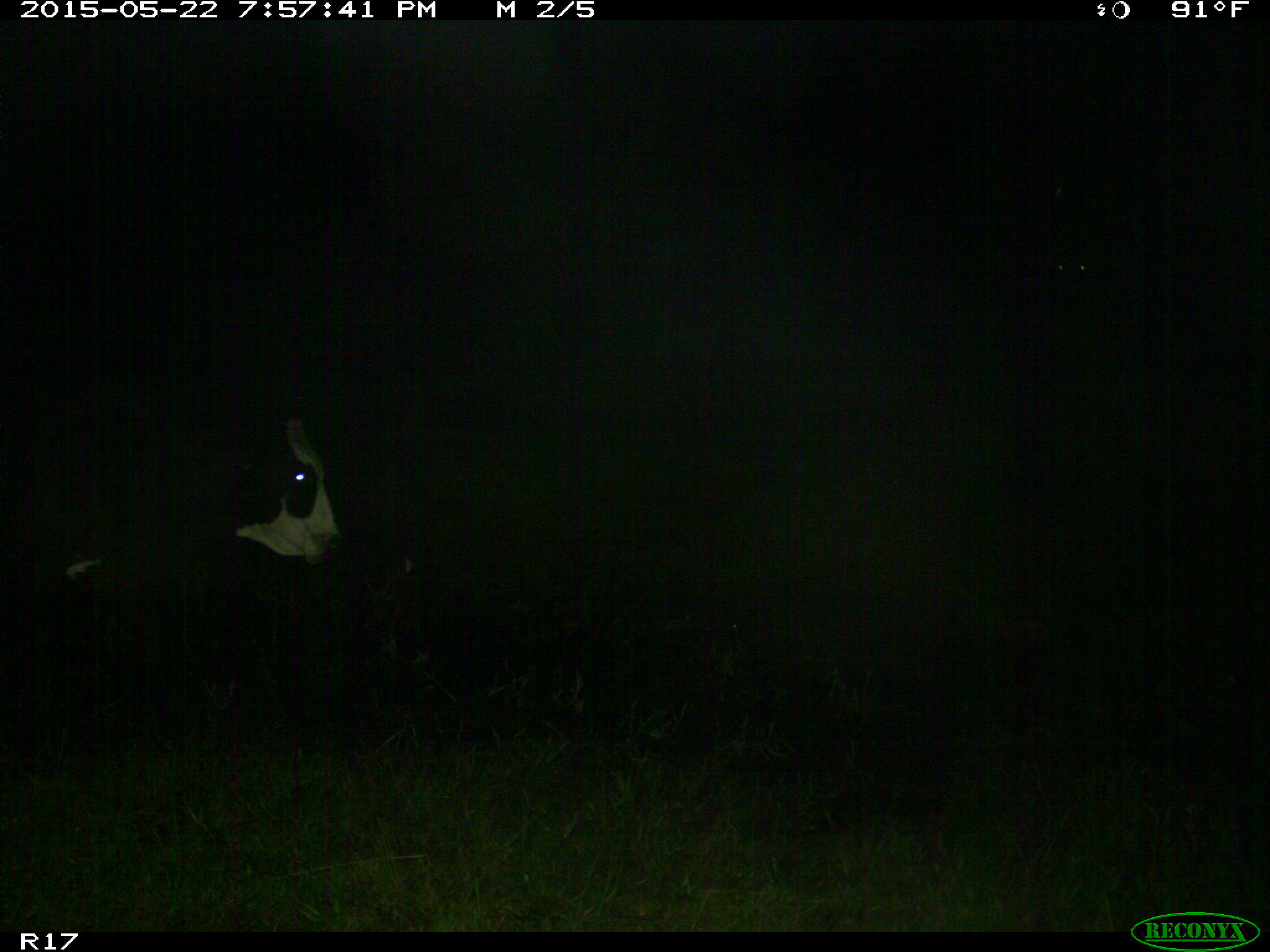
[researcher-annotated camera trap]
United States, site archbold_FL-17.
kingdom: Animalia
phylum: Chordata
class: Mammalia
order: Artiodactyla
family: Bovidae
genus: Bos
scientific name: Bos taurus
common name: domestic cow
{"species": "Bos taurus (domestic cow)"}